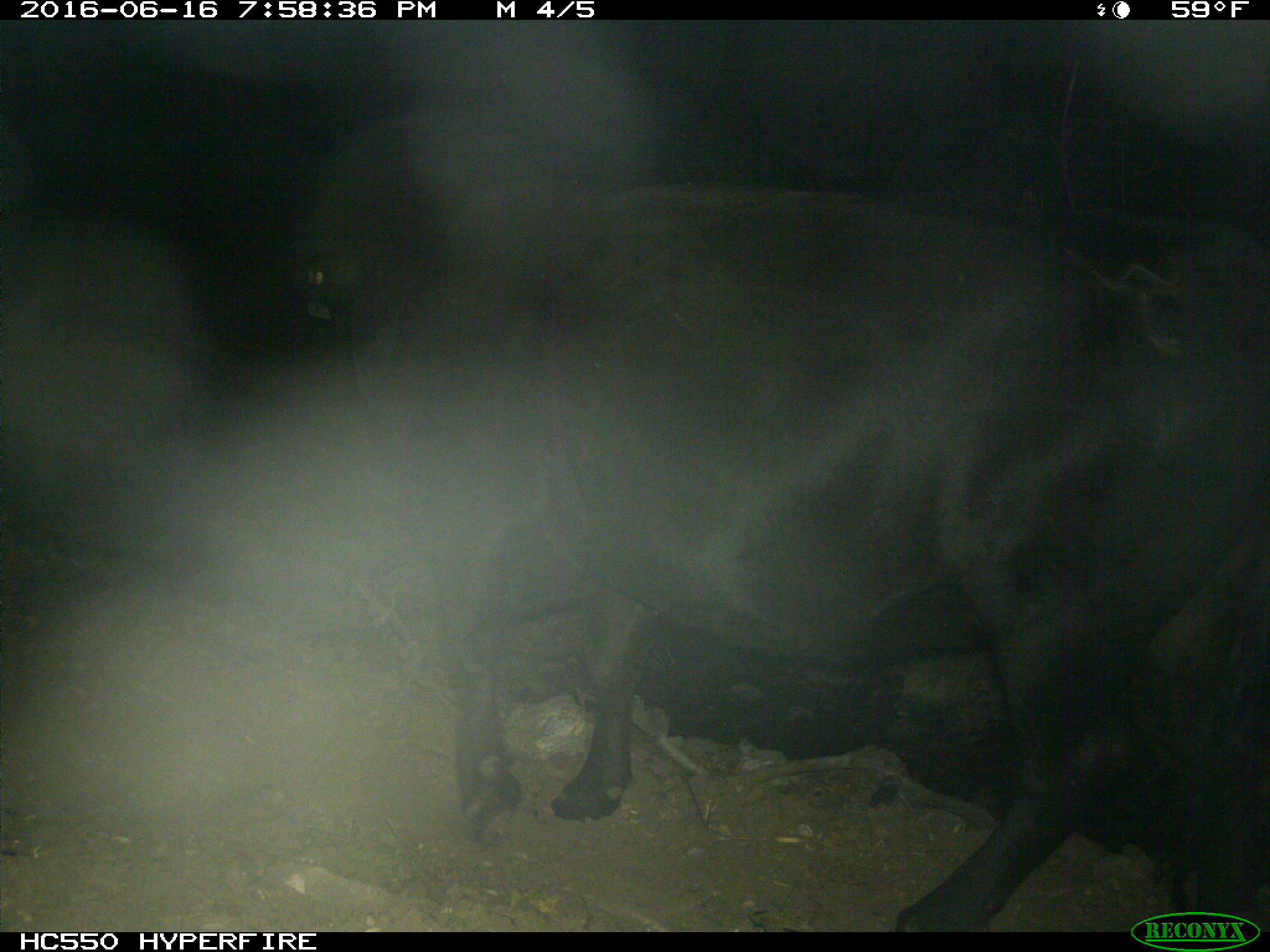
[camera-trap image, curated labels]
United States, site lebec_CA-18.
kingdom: Animalia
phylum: Chordata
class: Mammalia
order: Artiodactyla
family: Bovidae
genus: Bos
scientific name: Bos taurus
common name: domestic cow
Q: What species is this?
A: Bos taurus (domestic cow).